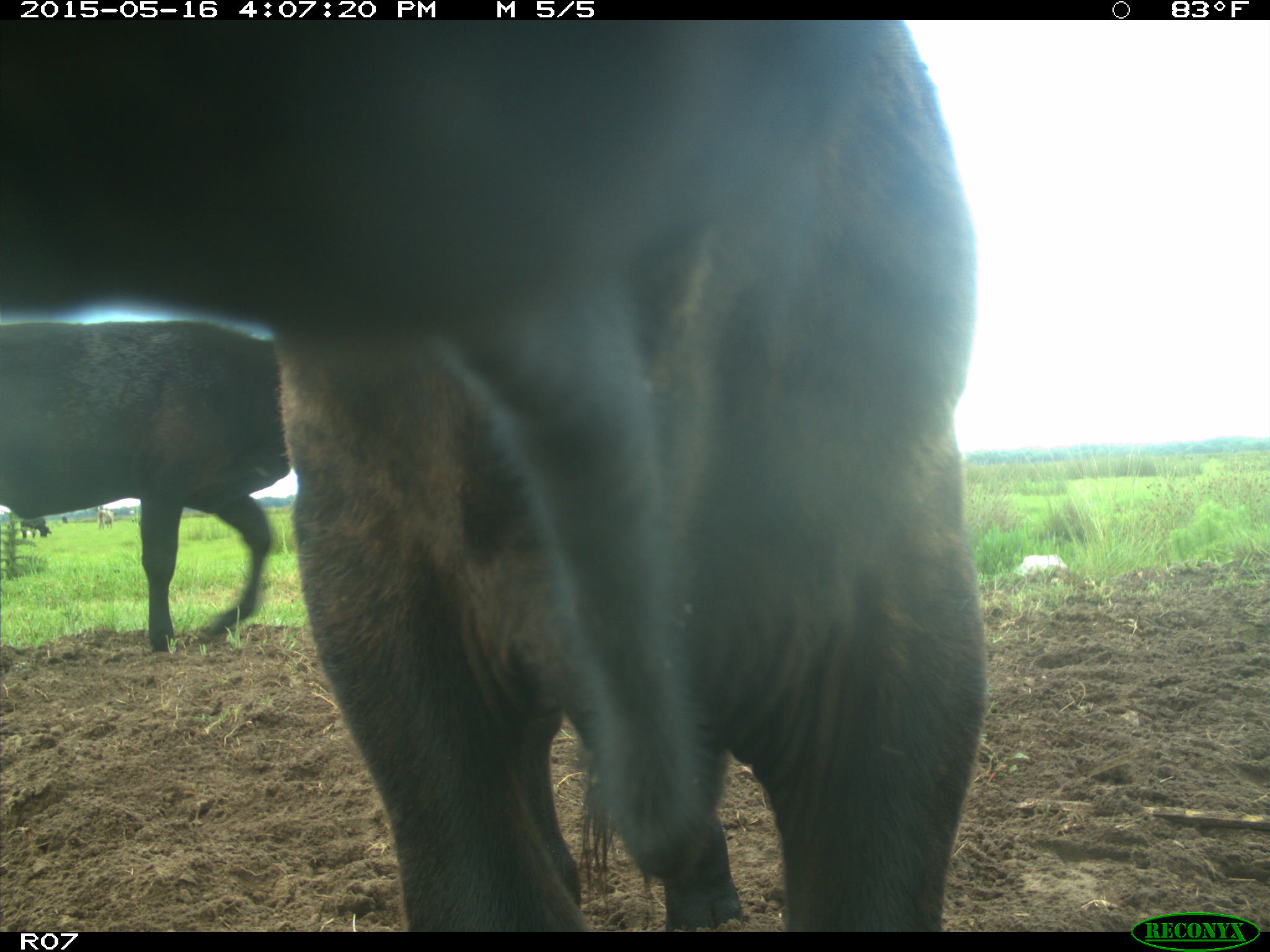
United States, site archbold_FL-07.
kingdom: Animalia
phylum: Chordata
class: Mammalia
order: Artiodactyla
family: Bovidae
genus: Bos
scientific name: Bos taurus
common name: domestic cow